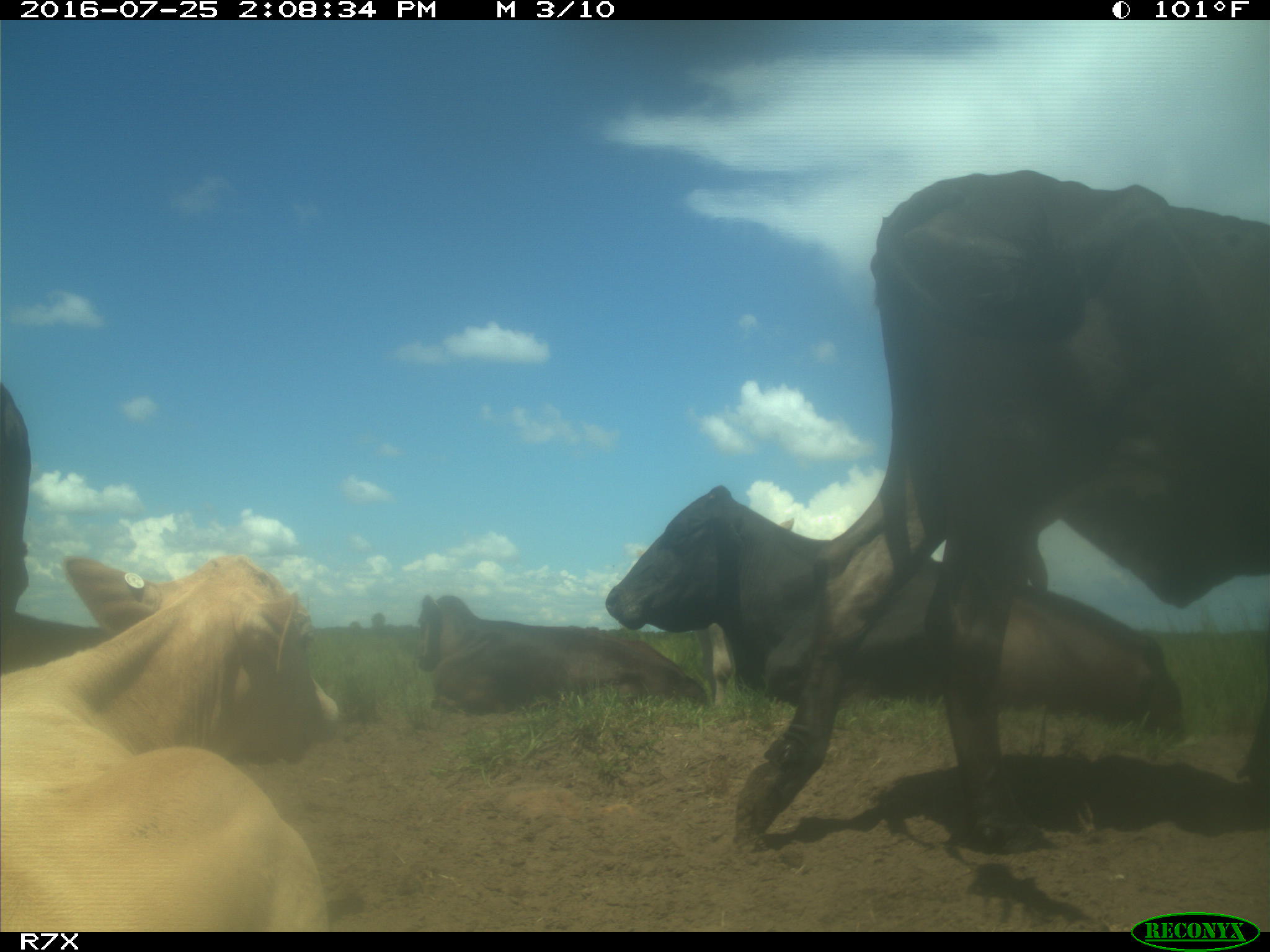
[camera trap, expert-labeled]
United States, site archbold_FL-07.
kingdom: Animalia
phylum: Chordata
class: Mammalia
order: Artiodactyla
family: Bovidae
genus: Bos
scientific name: Bos taurus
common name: domestic cow